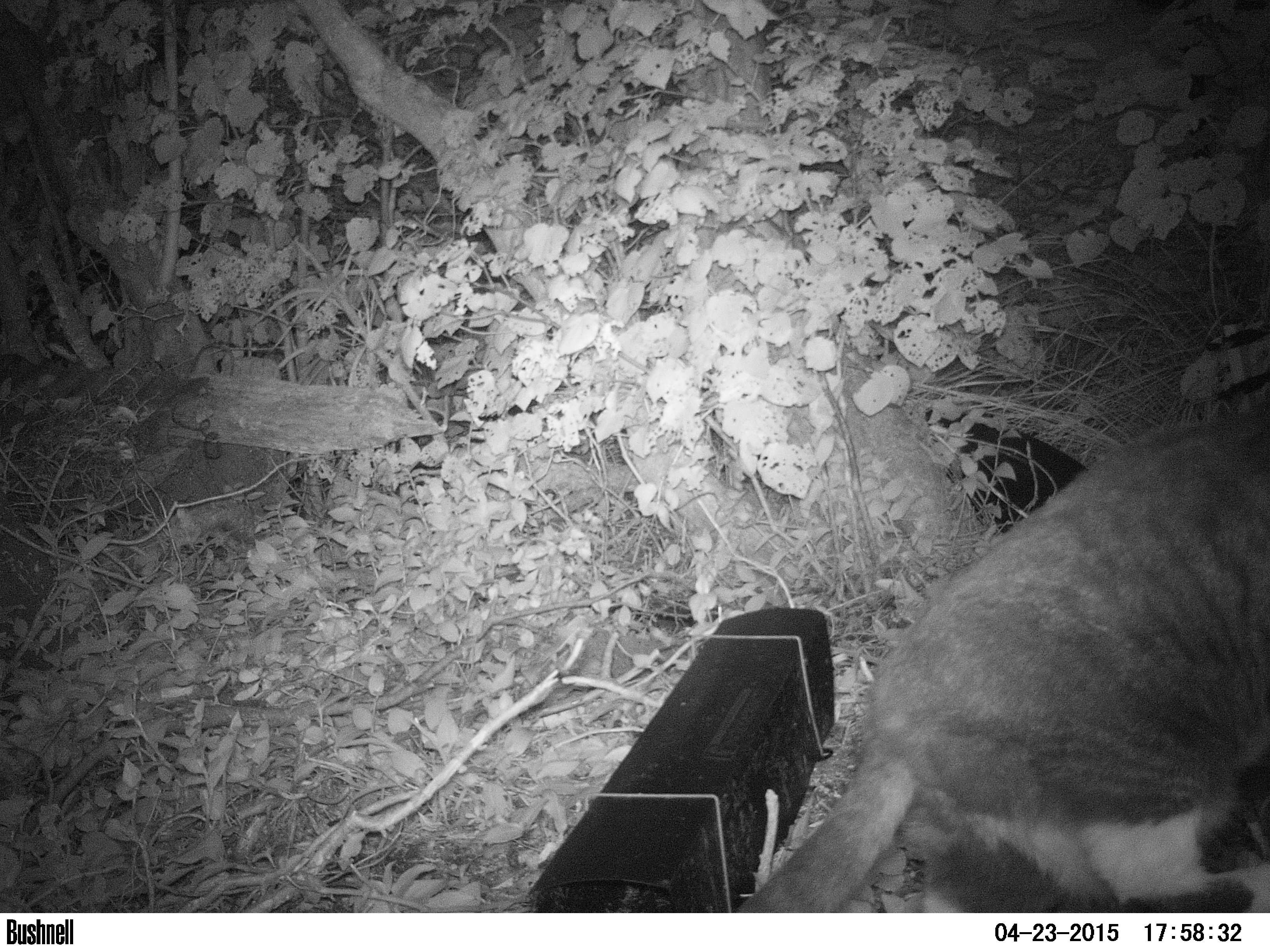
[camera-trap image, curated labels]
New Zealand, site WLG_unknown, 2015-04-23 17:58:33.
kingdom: Animalia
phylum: Chordata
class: Mammalia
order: Carnivora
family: Felidae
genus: Felis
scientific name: Felis catus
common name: domestic cat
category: cat